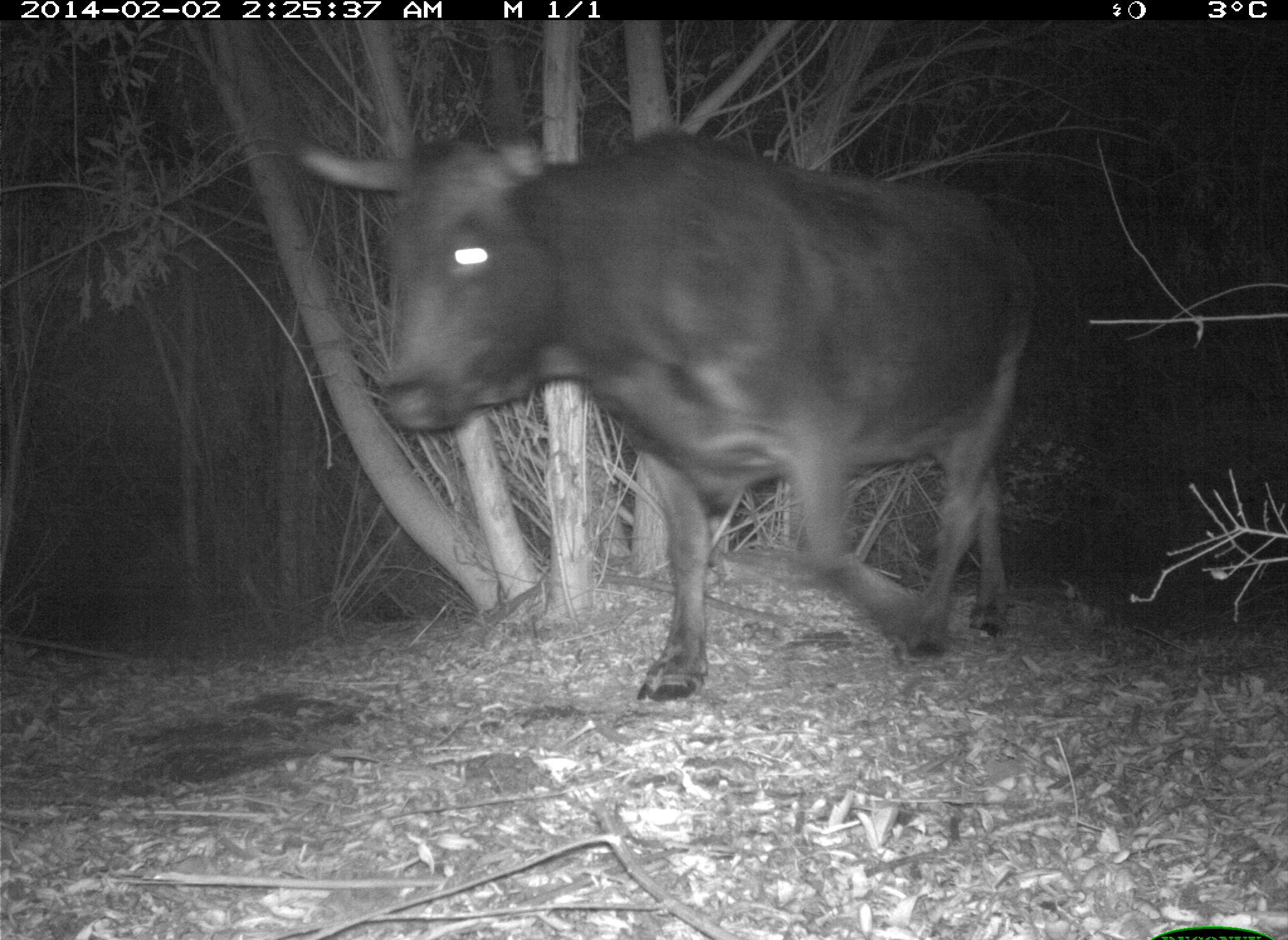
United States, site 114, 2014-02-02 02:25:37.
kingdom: Animalia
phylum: Chordata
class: Mammalia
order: Artiodactyla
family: Bovidae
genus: Bos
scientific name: Bos taurus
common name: cow